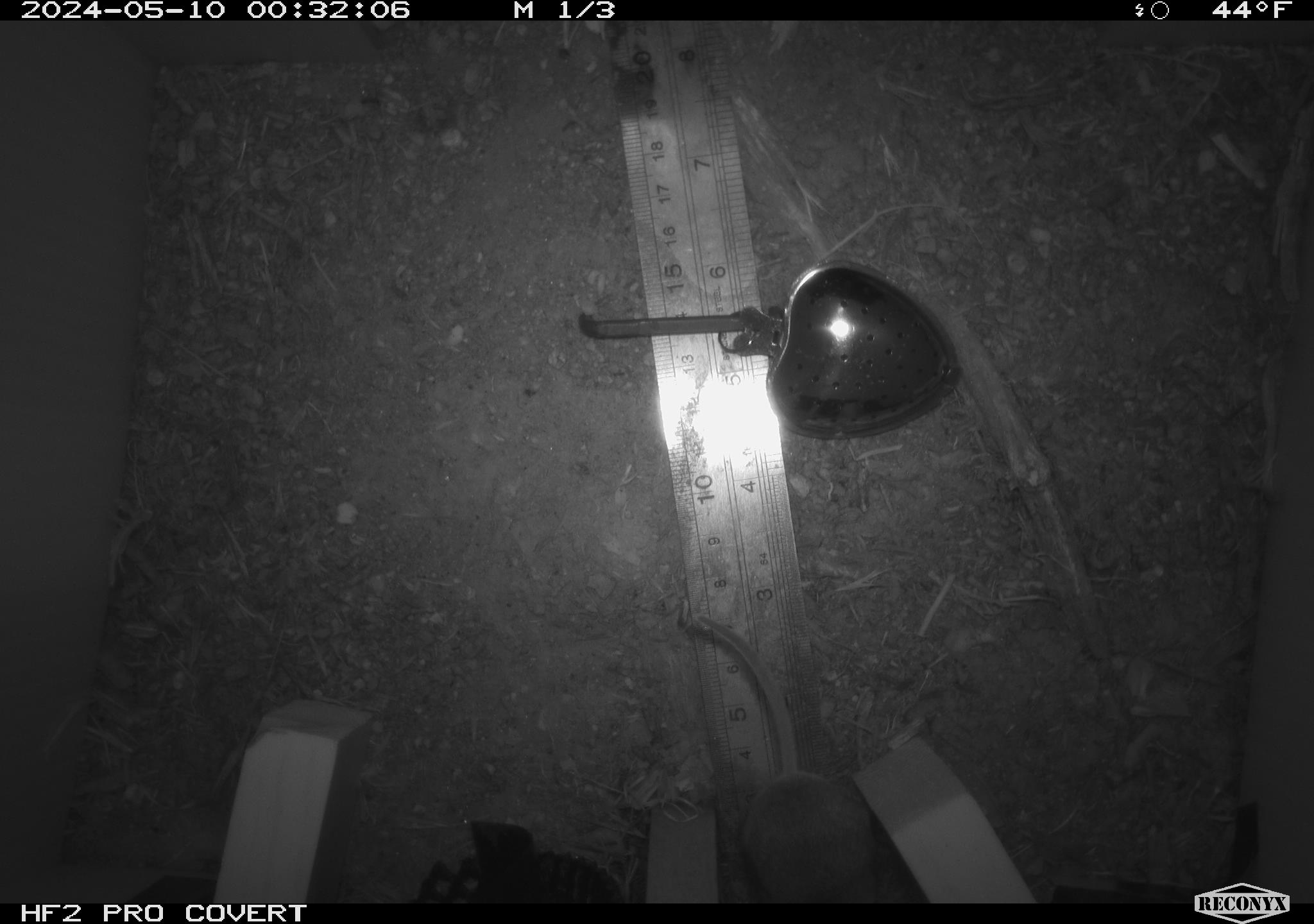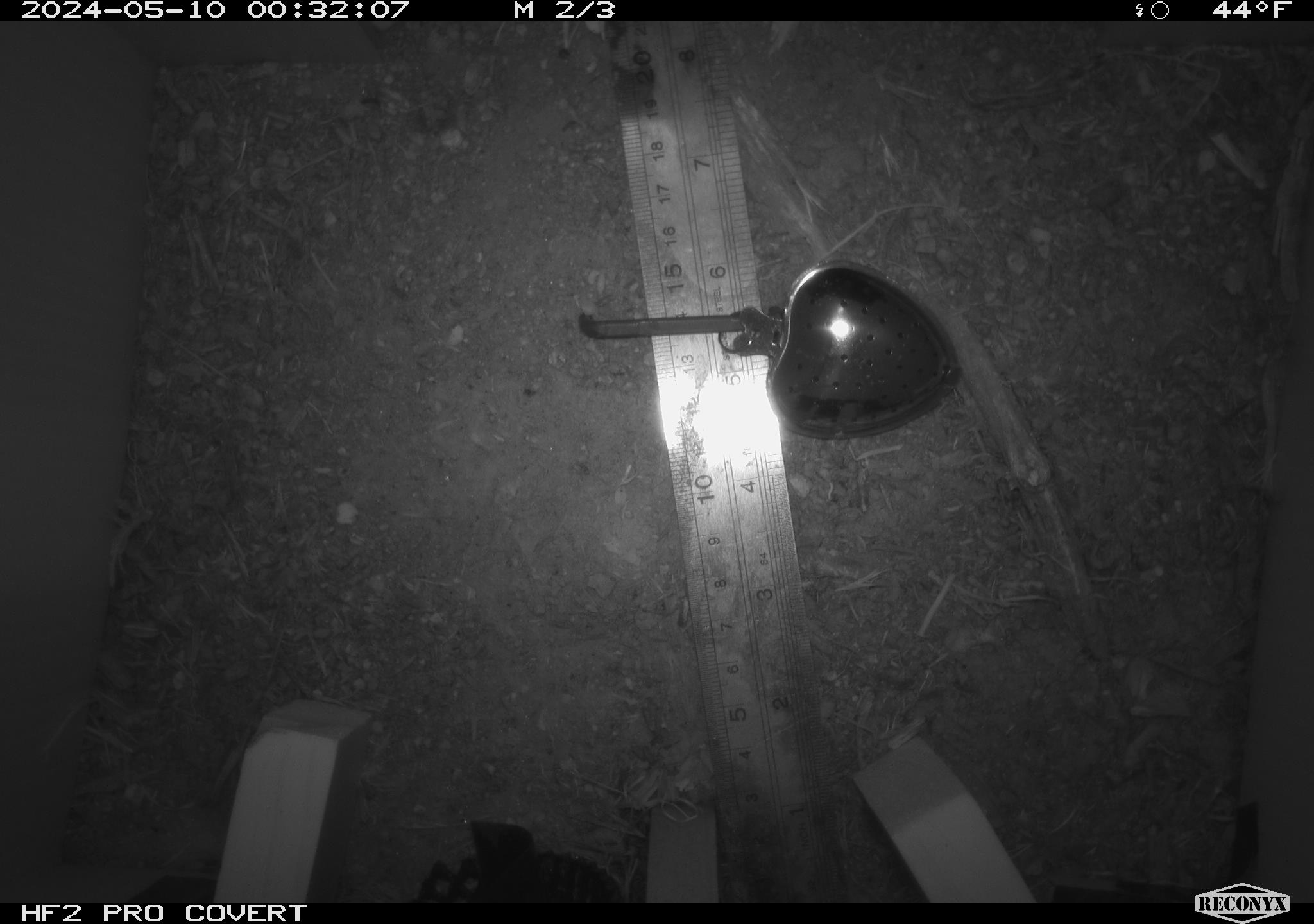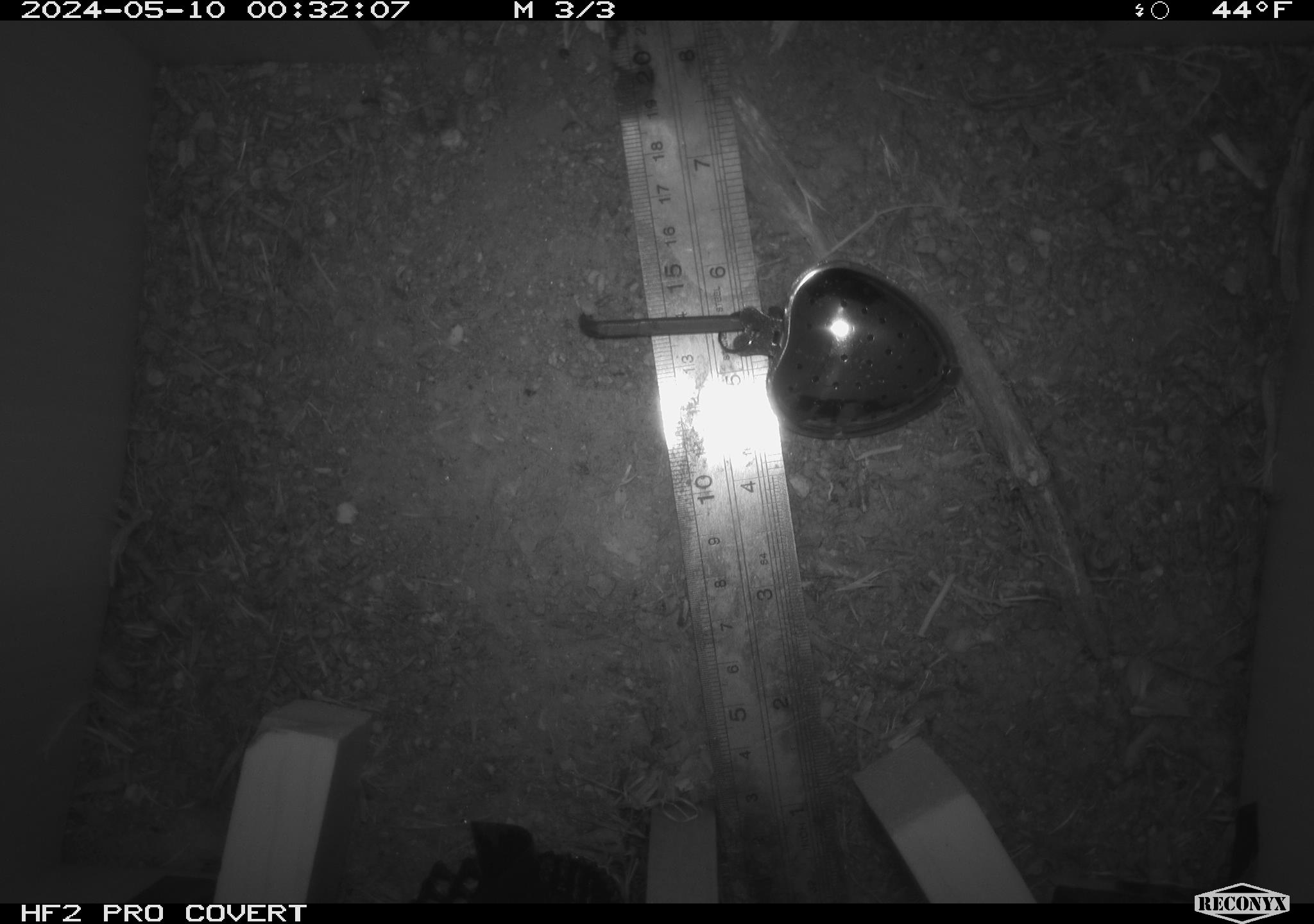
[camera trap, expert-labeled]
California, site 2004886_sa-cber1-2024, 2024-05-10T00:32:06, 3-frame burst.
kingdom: Animalia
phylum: Chordata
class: Mammalia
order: Rodentia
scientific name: Rodentia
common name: mouse species